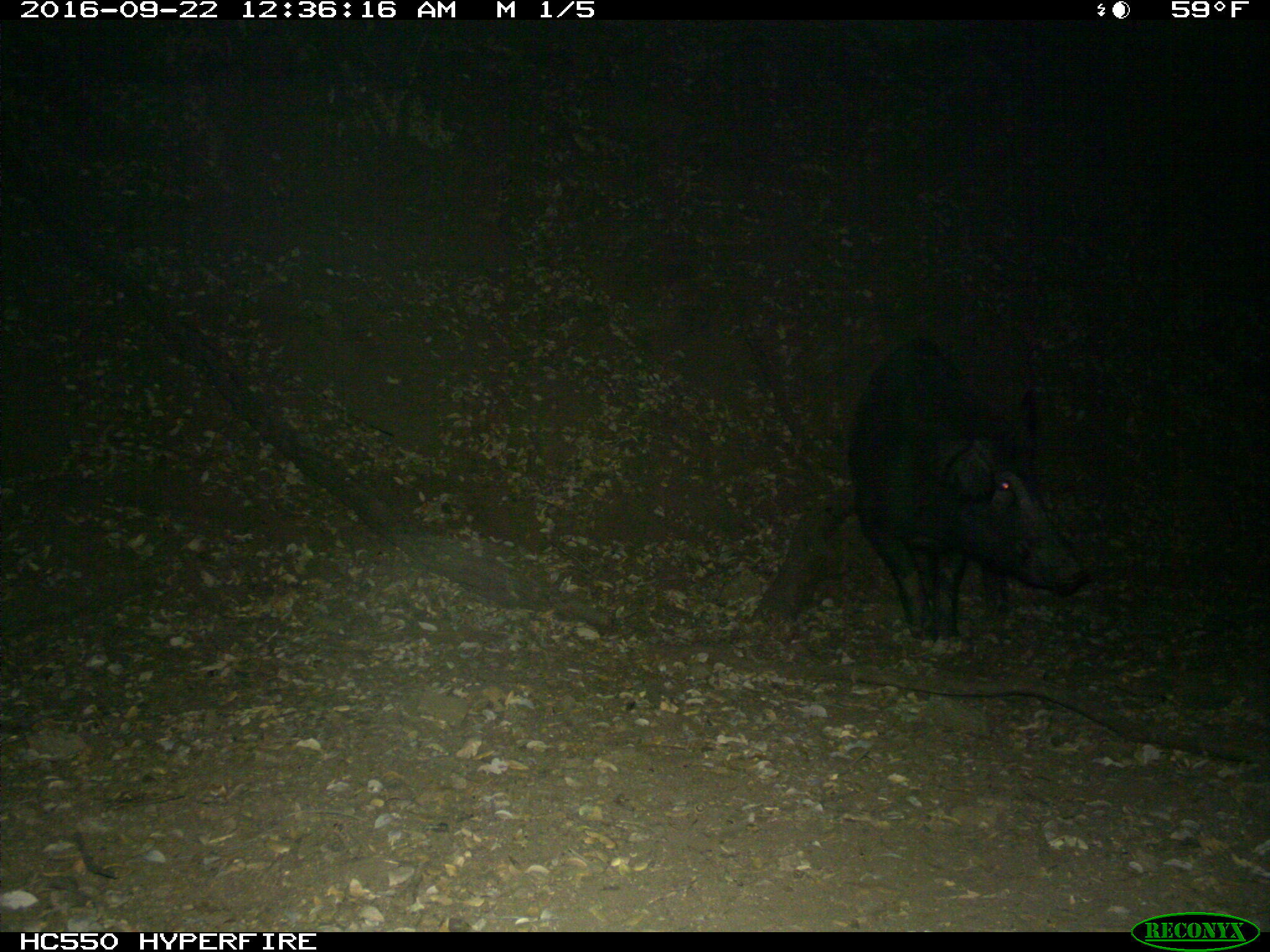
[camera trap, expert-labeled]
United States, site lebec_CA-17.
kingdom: Animalia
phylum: Chordata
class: Mammalia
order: Artiodactyla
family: Suidae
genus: Sus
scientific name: Sus scrofa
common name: wild boar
Sus scrofa (wild boar).